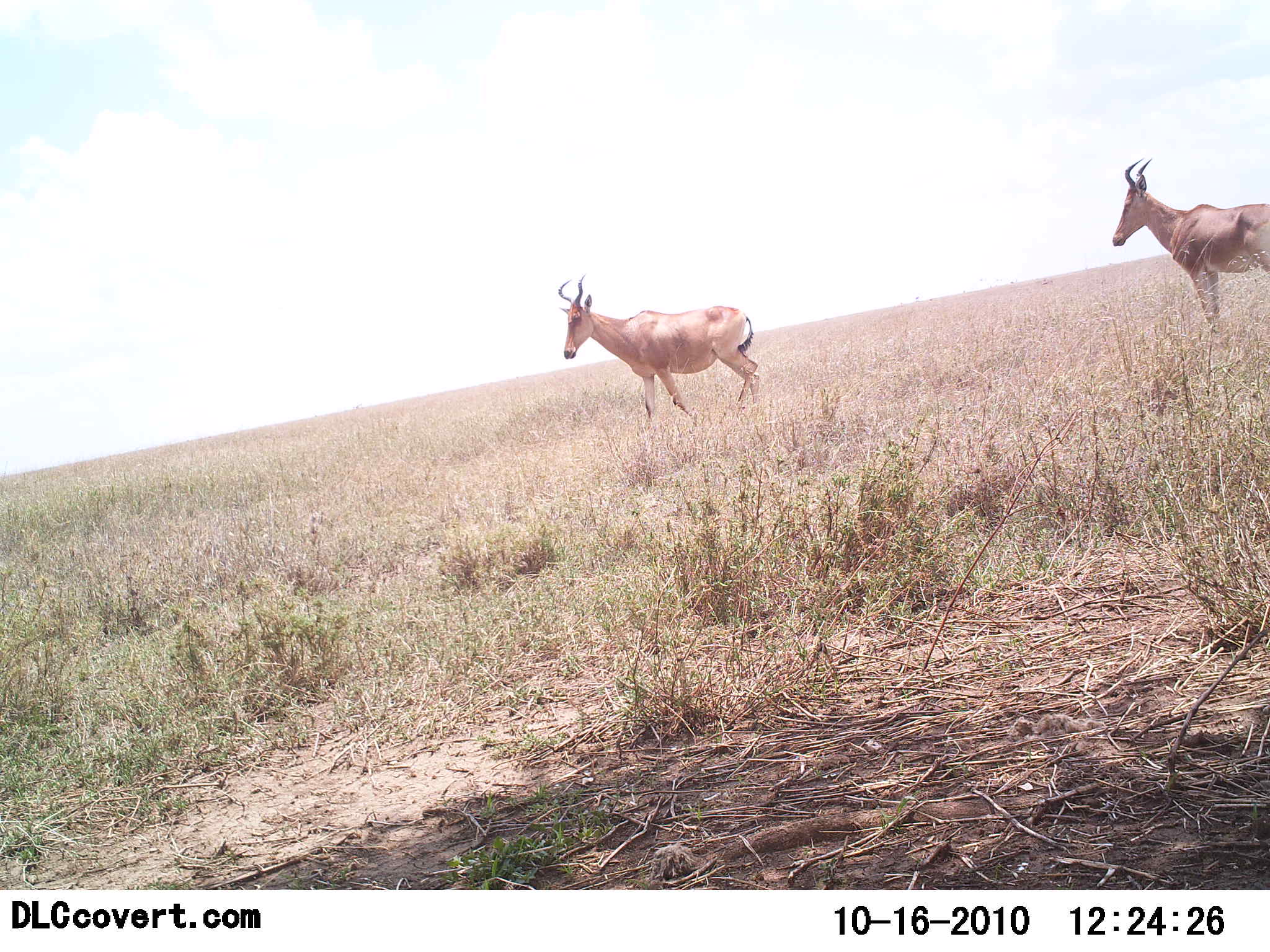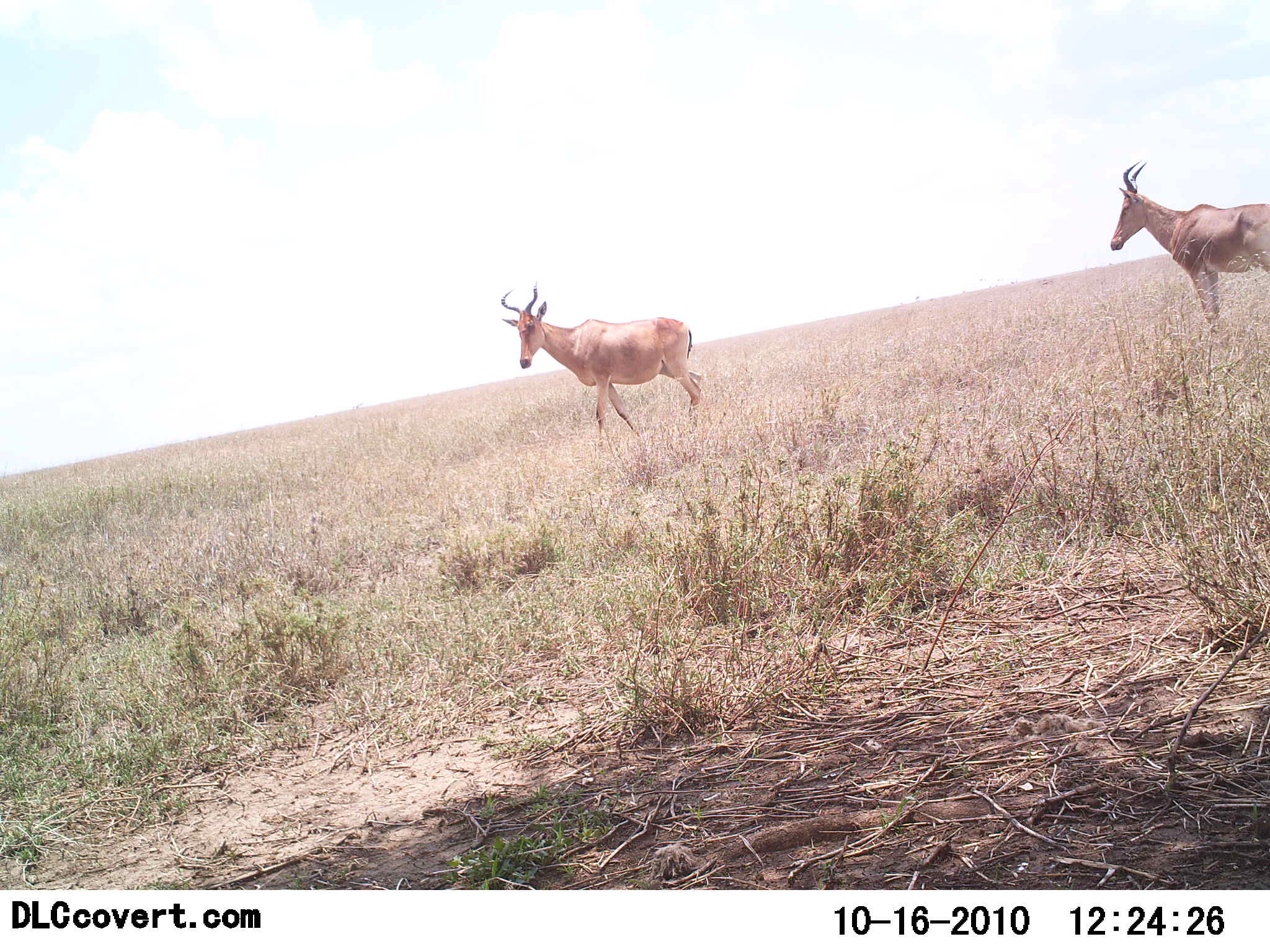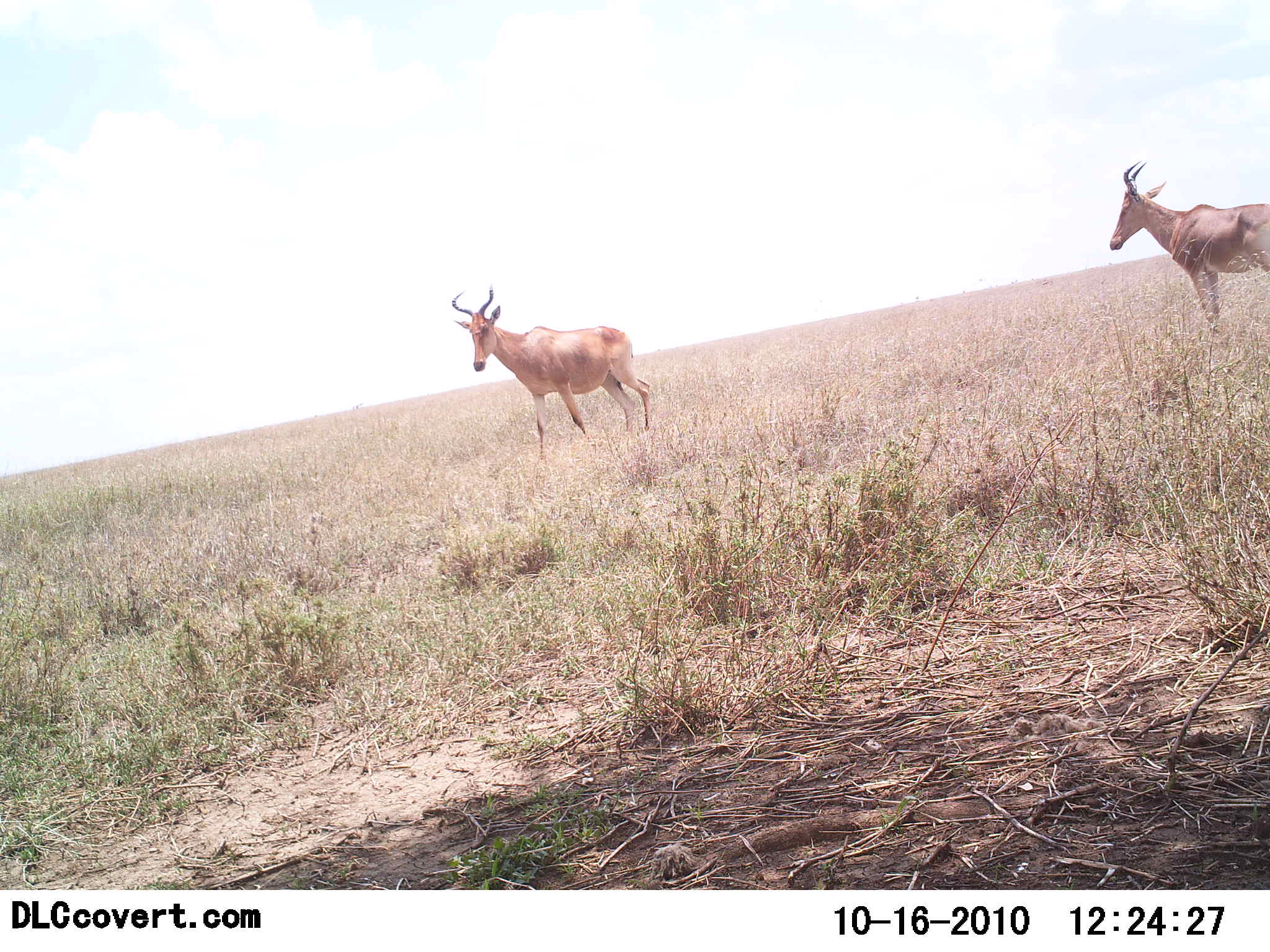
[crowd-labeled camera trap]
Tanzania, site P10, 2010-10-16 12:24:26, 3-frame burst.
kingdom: Animalia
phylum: Chordata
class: Mammalia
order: Artiodactyla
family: Bovidae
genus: Alcelaphus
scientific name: Alcelaphus buselaphus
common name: hartebeest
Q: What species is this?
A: Hartebeest (Alcelaphus buselaphus).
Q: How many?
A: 2.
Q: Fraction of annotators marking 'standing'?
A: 78%.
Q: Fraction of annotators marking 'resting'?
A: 0%.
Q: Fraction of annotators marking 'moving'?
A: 78%.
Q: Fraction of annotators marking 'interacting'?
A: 0%.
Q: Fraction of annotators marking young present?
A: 0%.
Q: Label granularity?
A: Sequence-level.